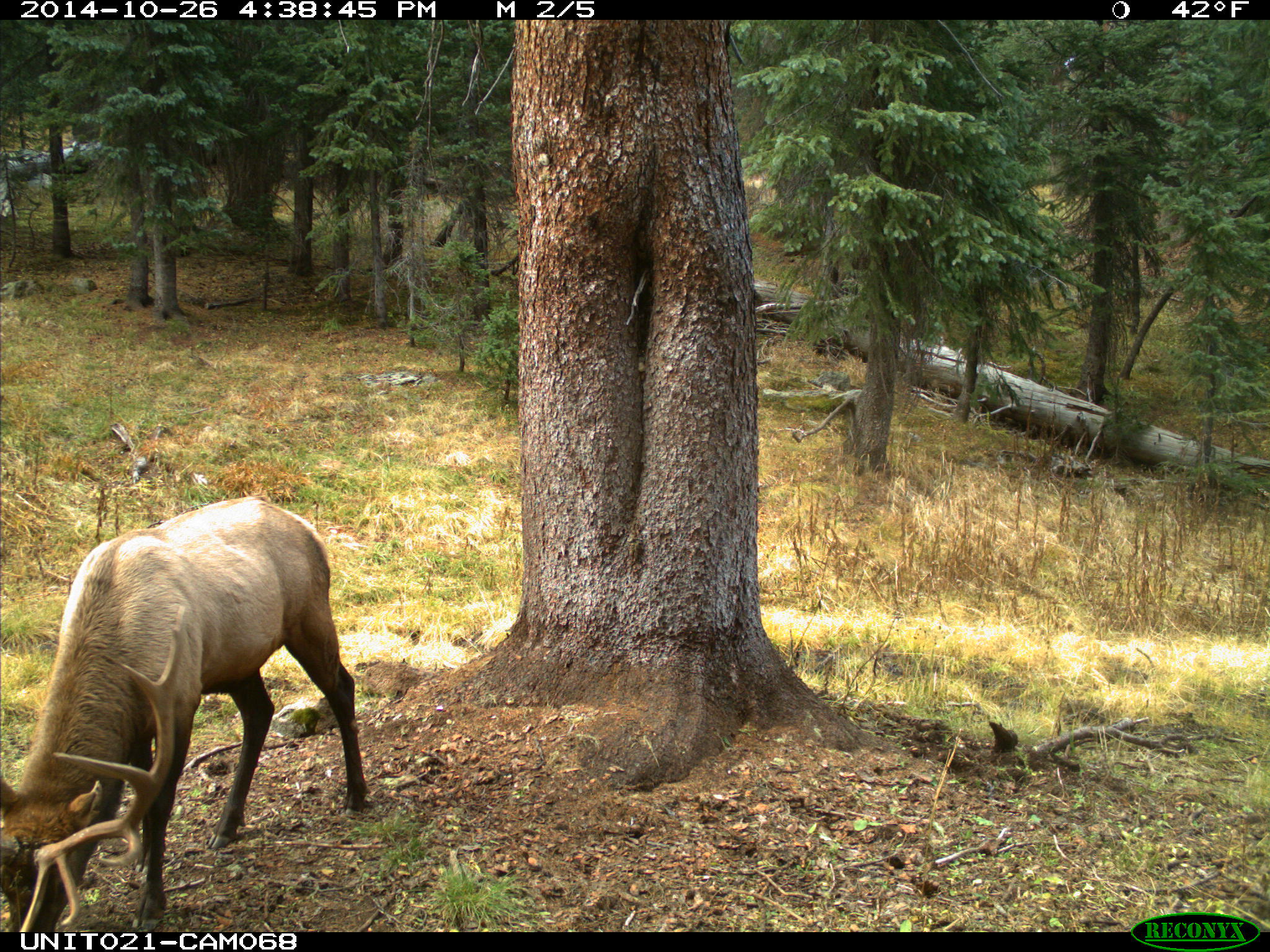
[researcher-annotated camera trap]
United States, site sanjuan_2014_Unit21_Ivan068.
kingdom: Animalia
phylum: Chordata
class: Mammalia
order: Artiodactyla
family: Cervidae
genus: Cervus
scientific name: Cervus elaphus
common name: red deer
Cervus elaphus (red deer).